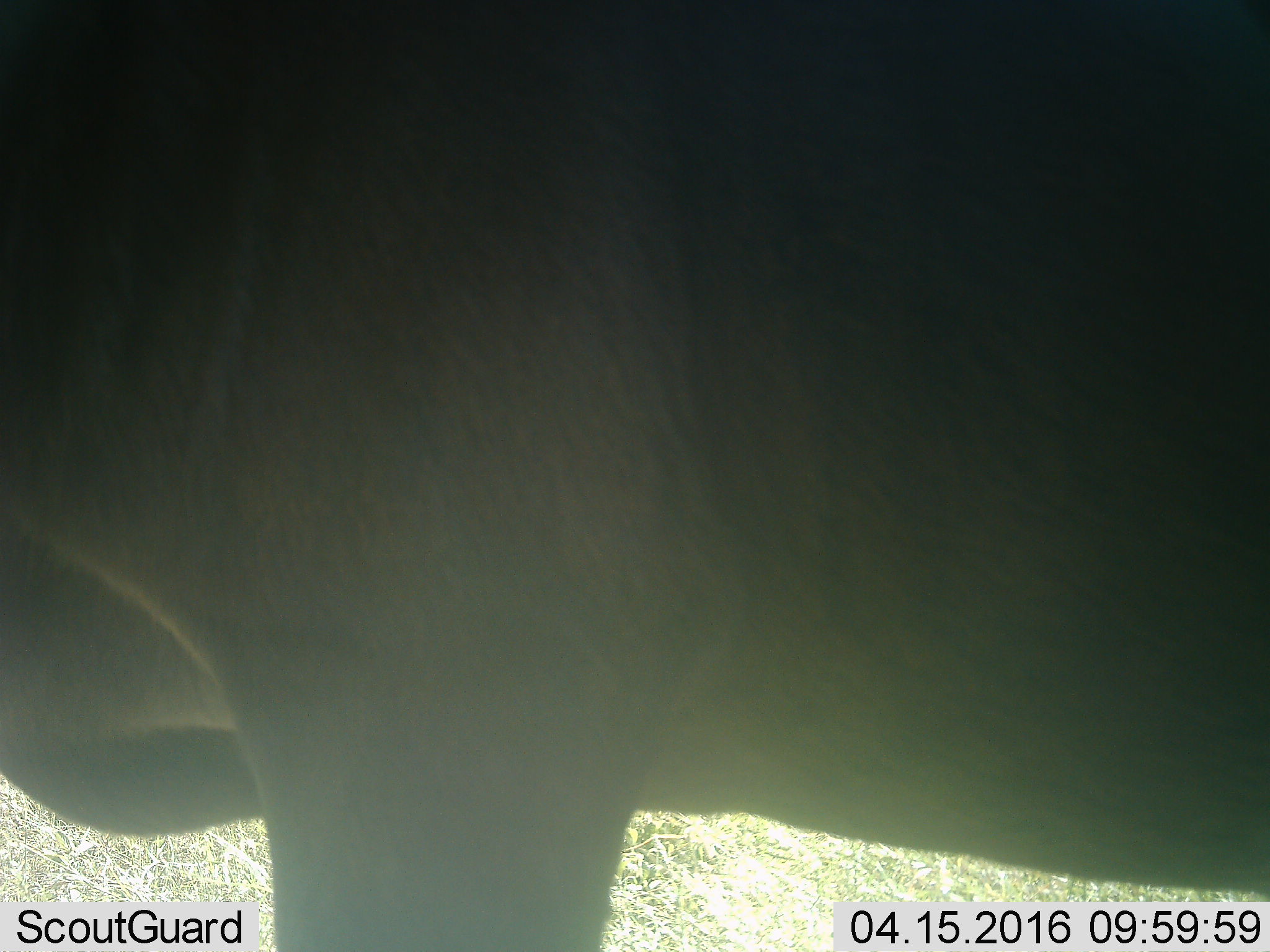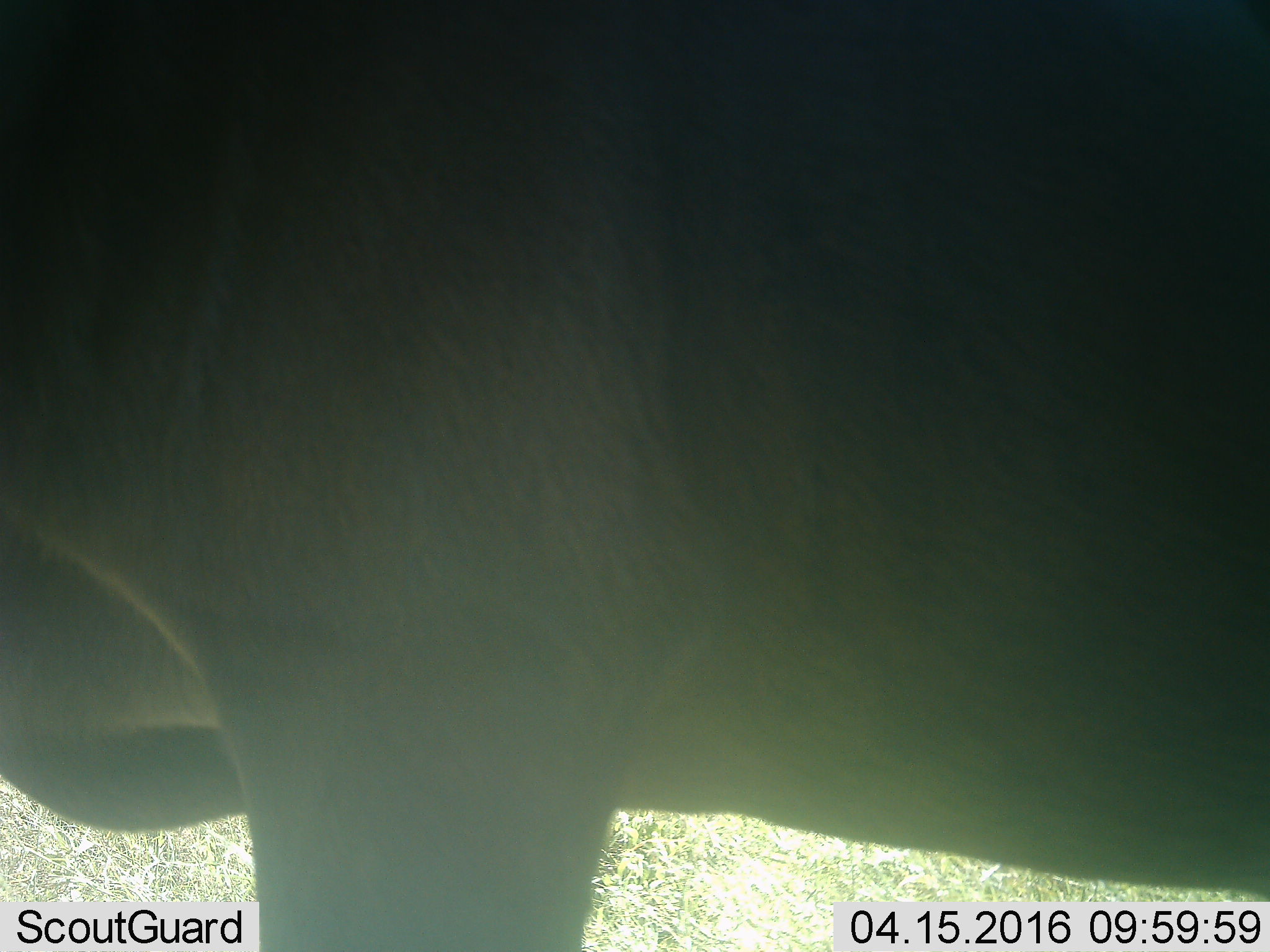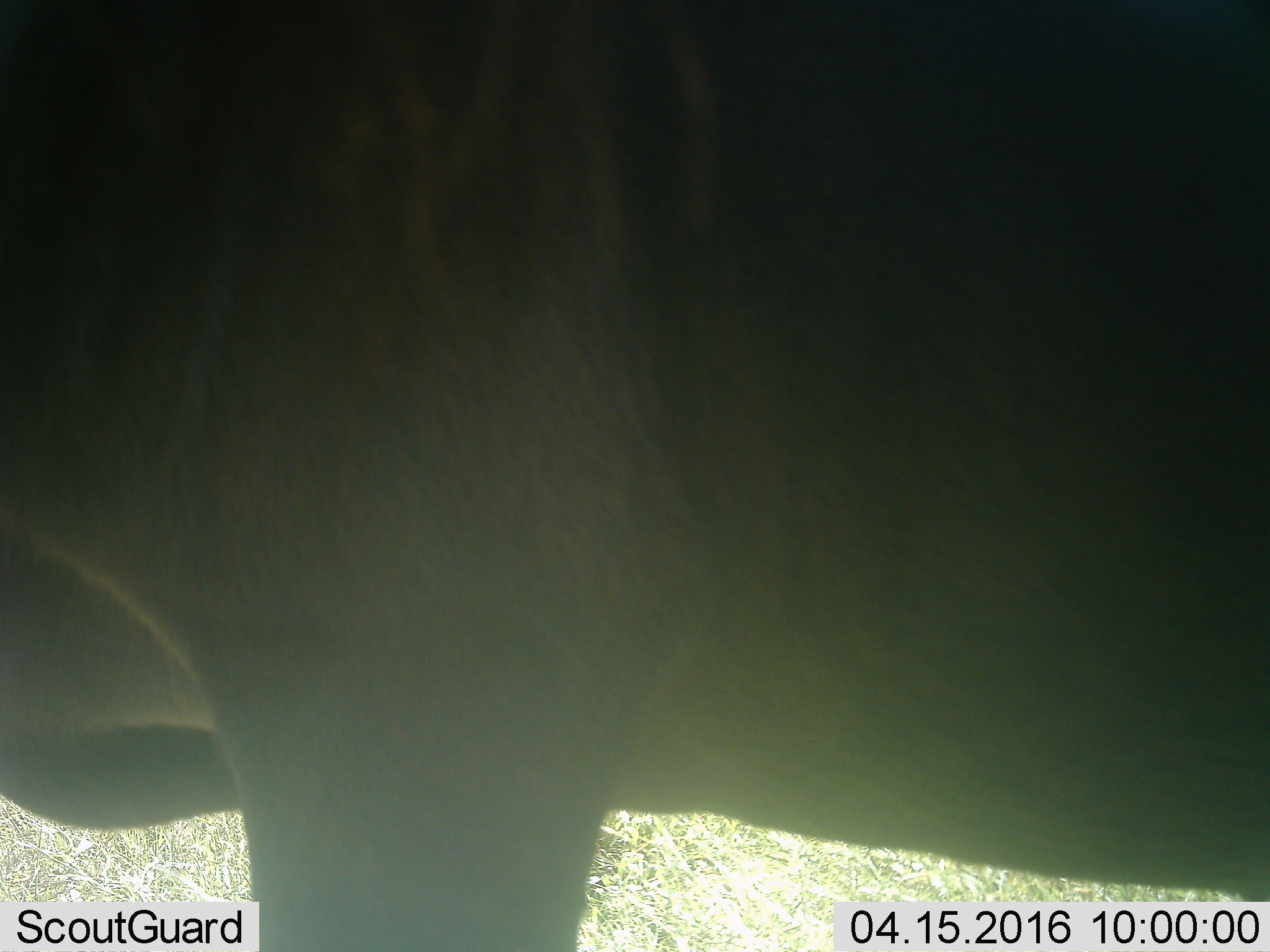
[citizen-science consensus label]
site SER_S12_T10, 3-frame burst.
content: unidentified animal